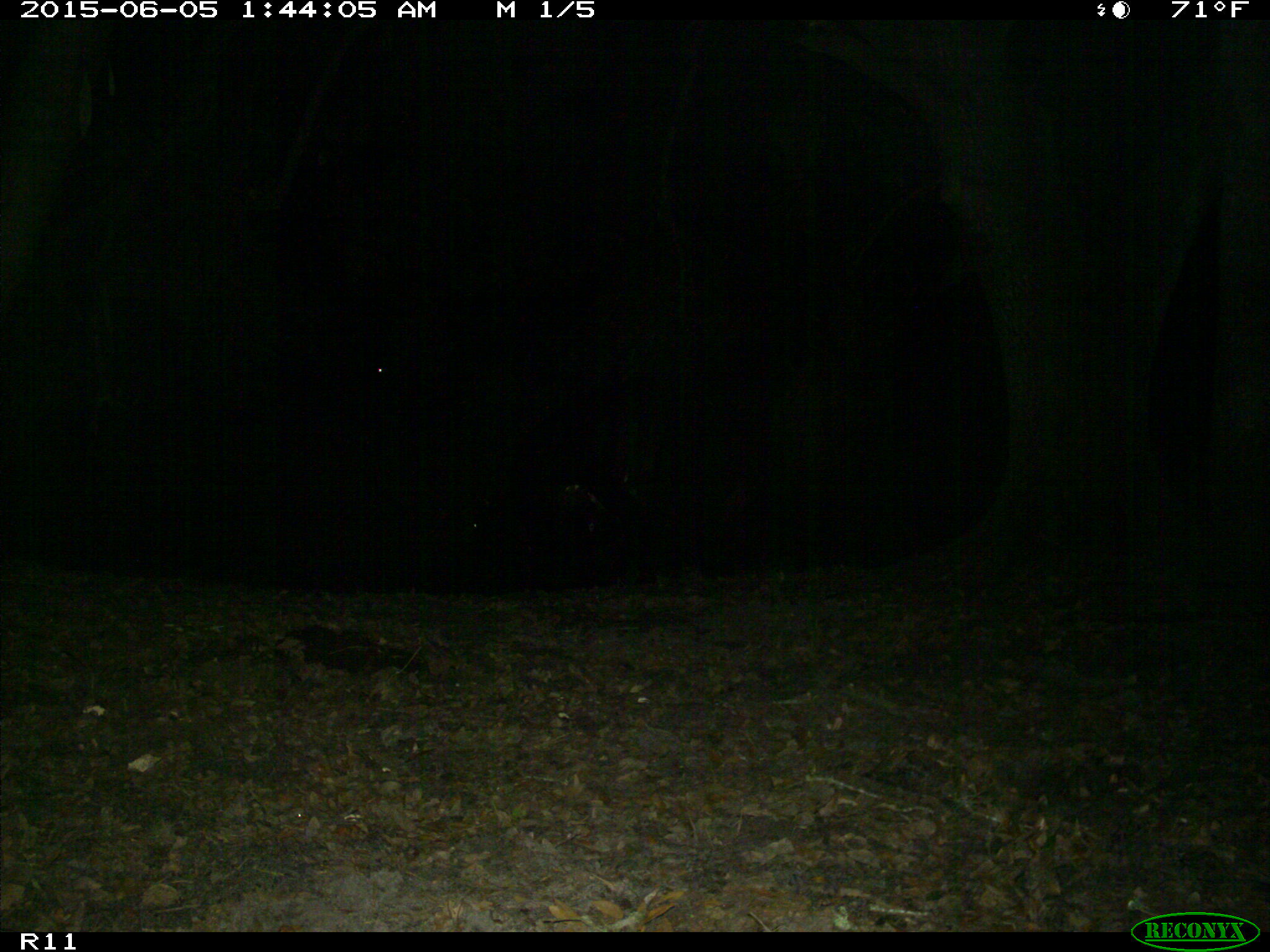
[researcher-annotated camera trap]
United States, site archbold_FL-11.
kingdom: Animalia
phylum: Chordata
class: Mammalia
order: Artiodactyla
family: Bovidae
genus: Bos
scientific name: Bos taurus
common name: domestic cow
Bos taurus (domestic cow).